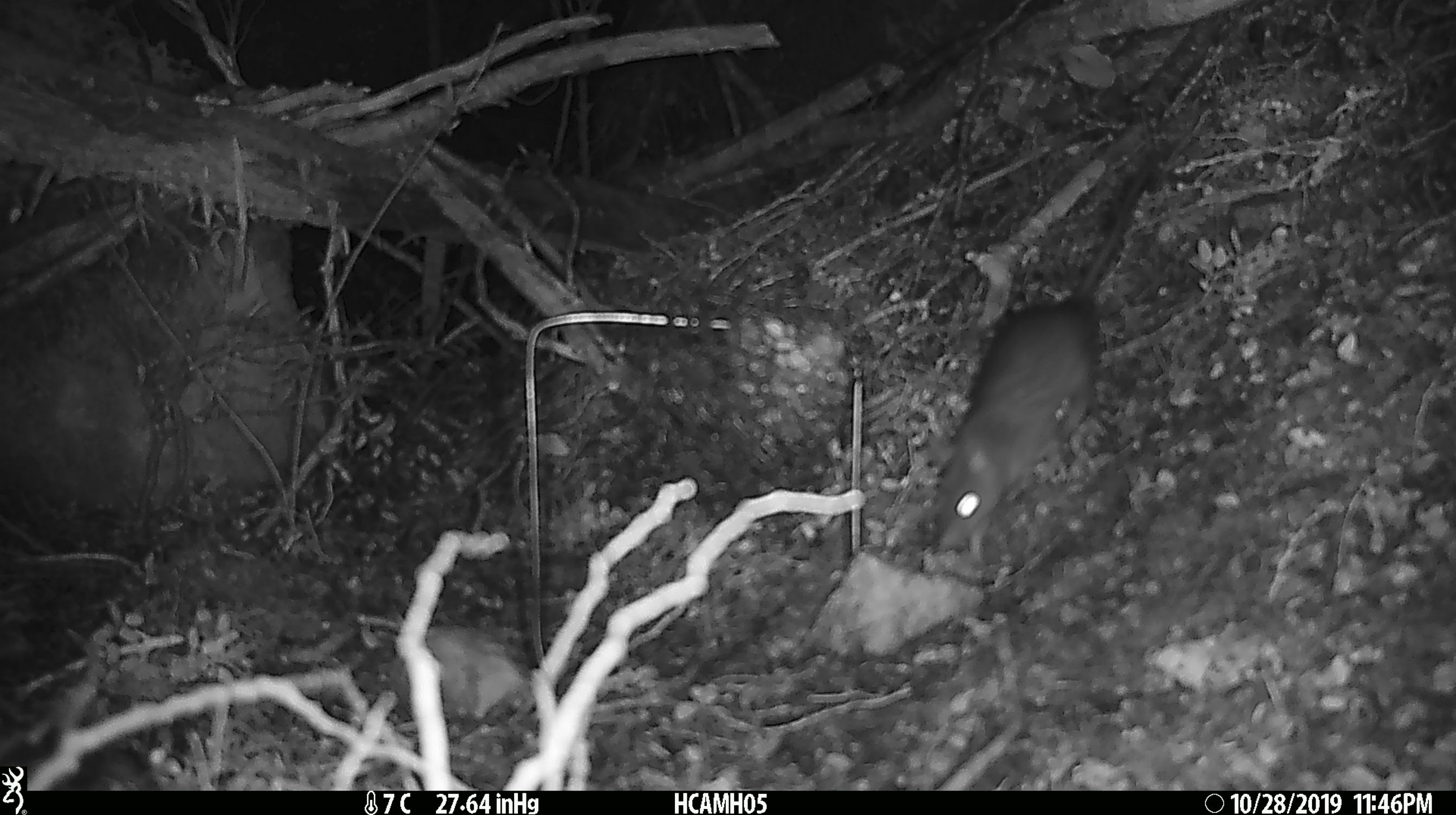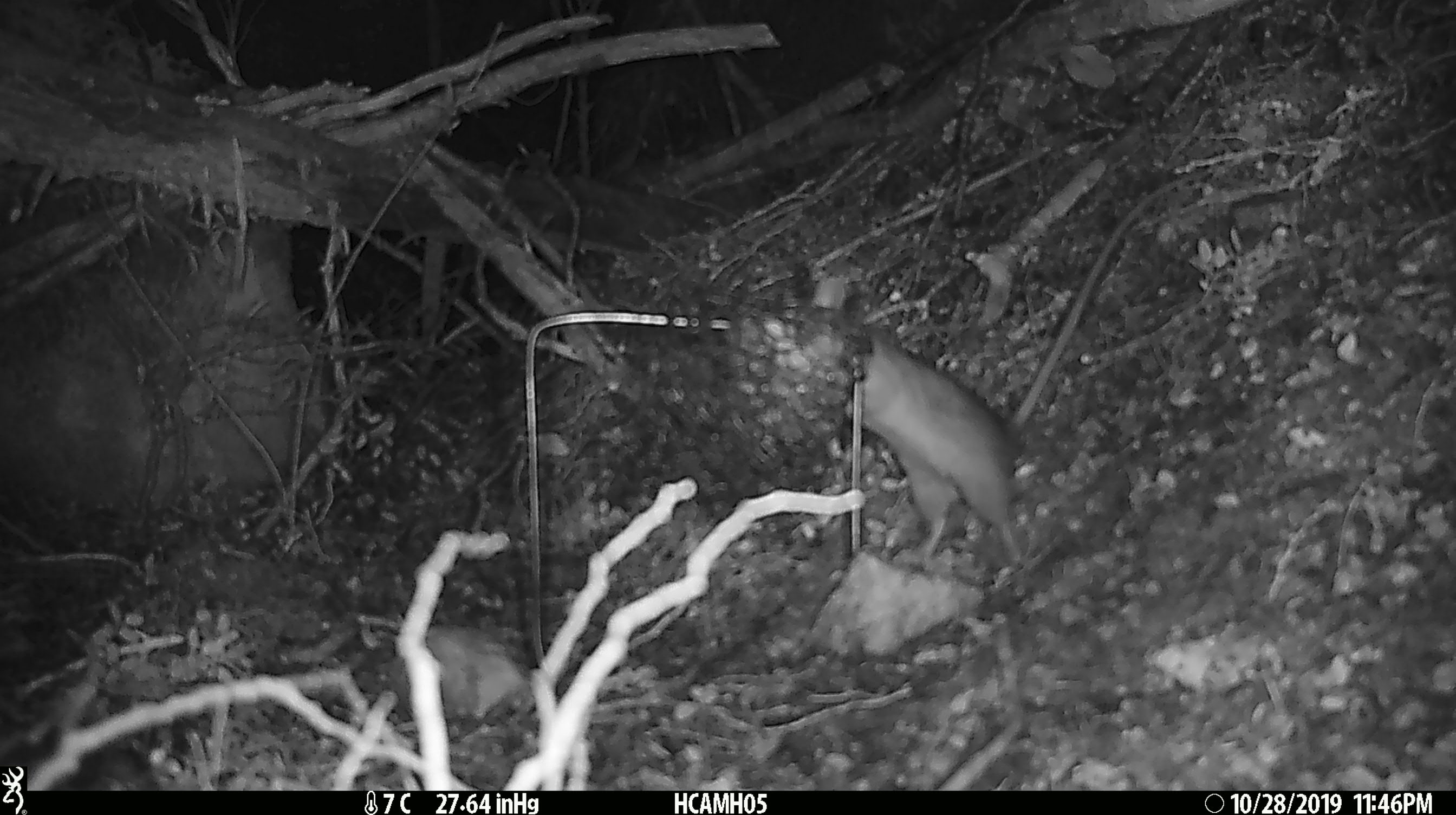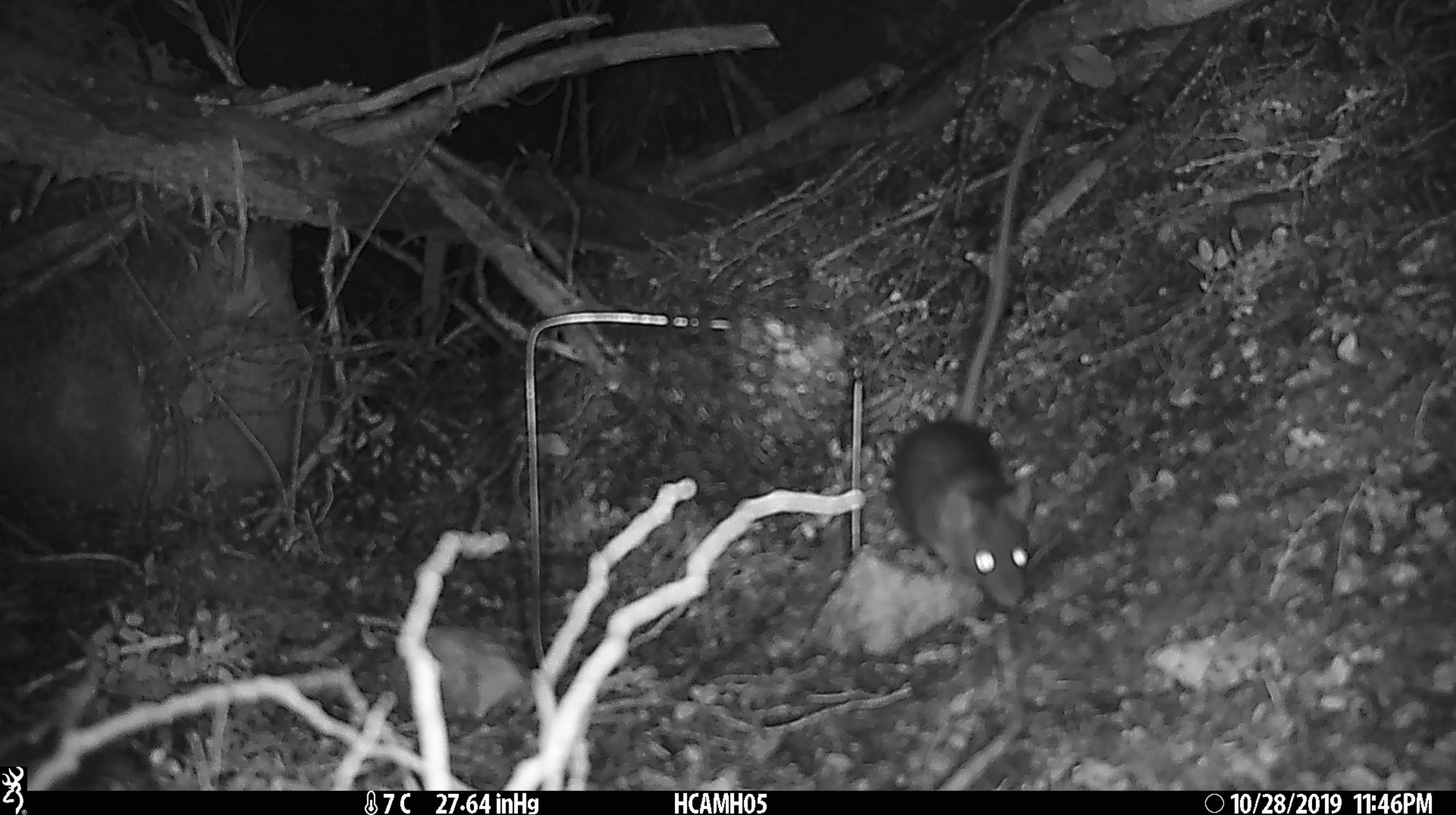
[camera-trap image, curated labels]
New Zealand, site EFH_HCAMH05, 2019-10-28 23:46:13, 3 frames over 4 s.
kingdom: Animalia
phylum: Chordata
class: Mammalia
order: Rodentia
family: Muridae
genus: Rattus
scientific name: Rattus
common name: rat